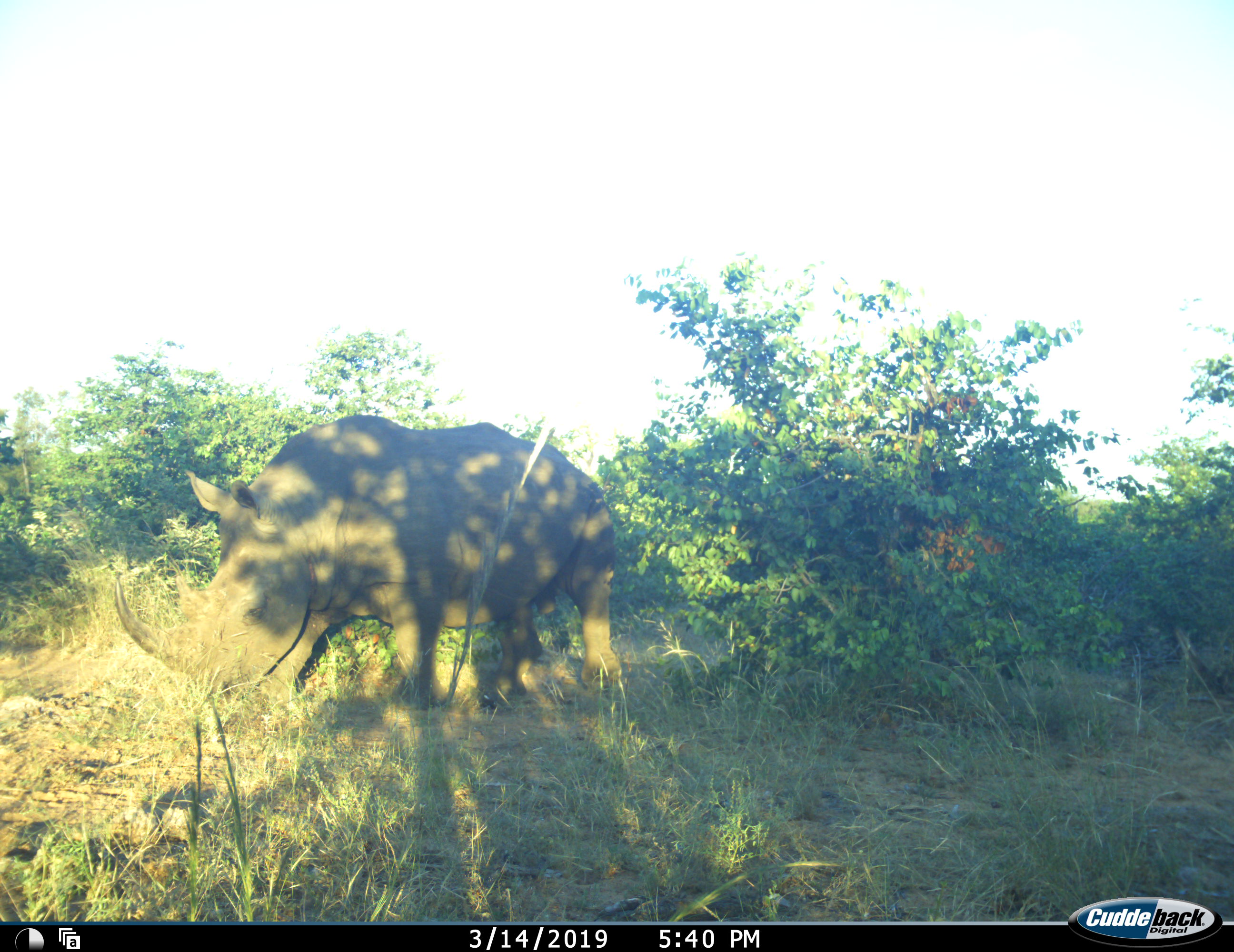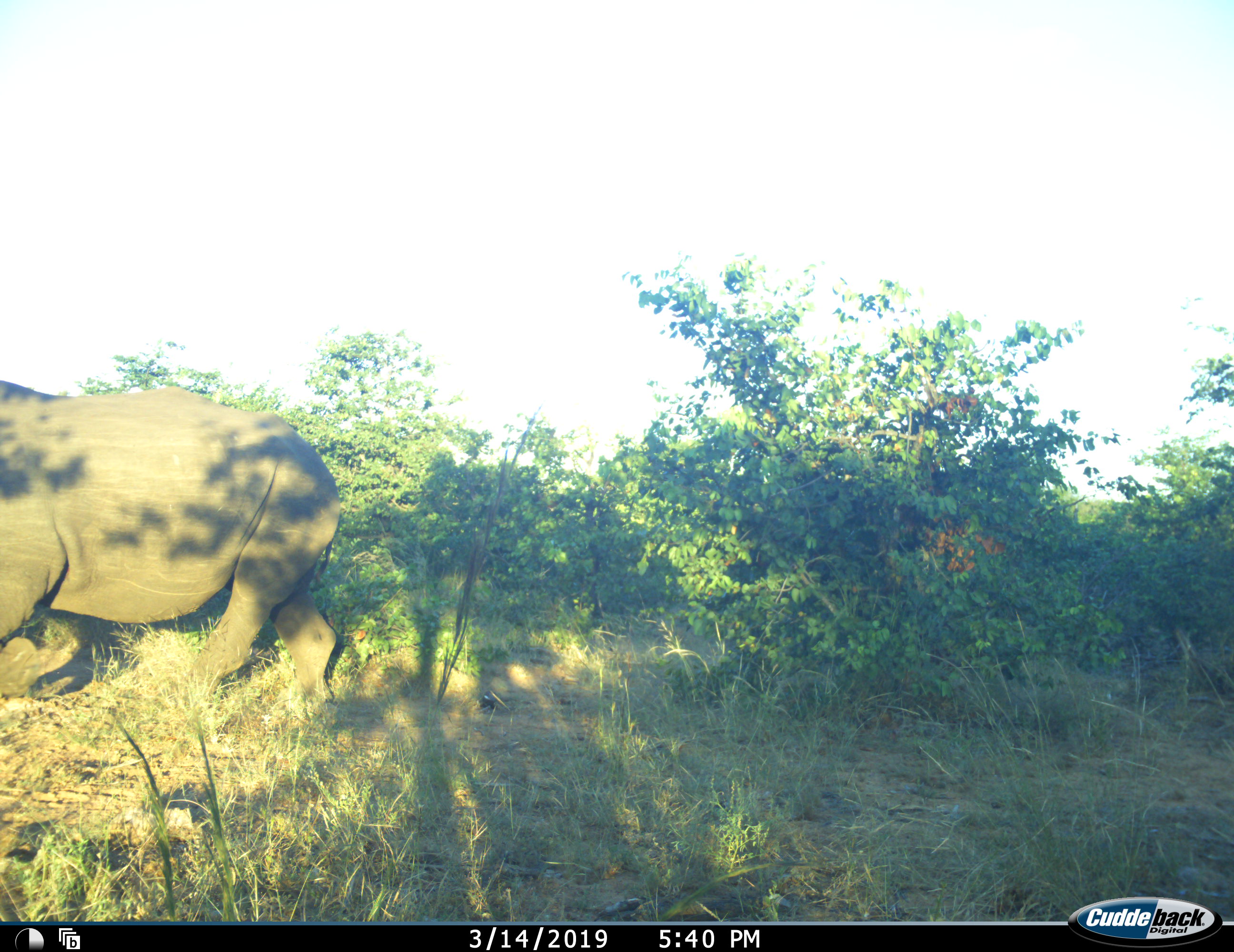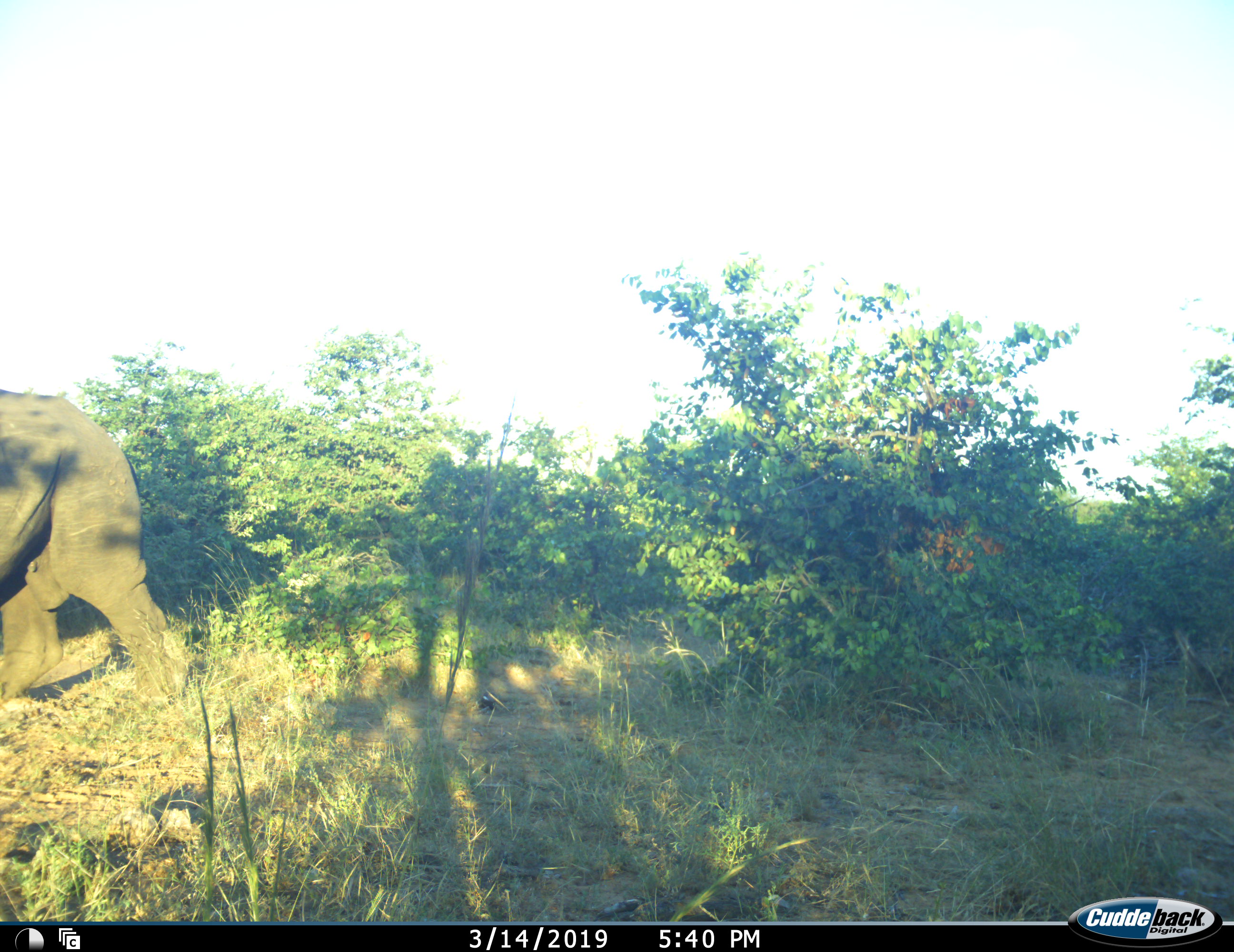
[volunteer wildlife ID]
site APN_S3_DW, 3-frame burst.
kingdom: Animalia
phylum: Chordata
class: Mammalia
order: Perissodactyla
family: Rhinocerotidae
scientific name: Rhinocerotidae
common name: unknown rhinoceros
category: rhinocerosunknown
Rhinocerosunknown (unknown rhinoceros) (Rhinocerotidae), count 1. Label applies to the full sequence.